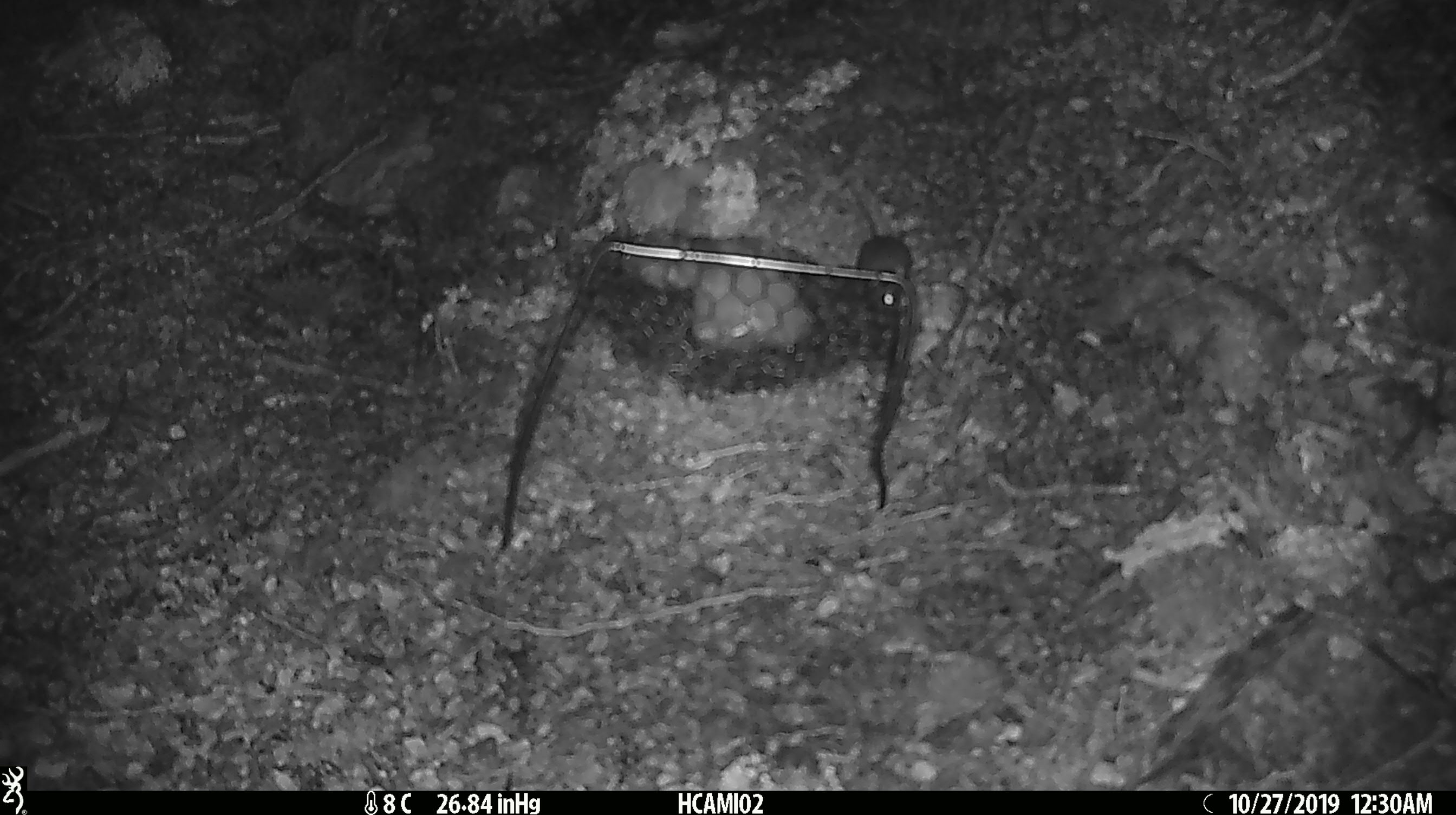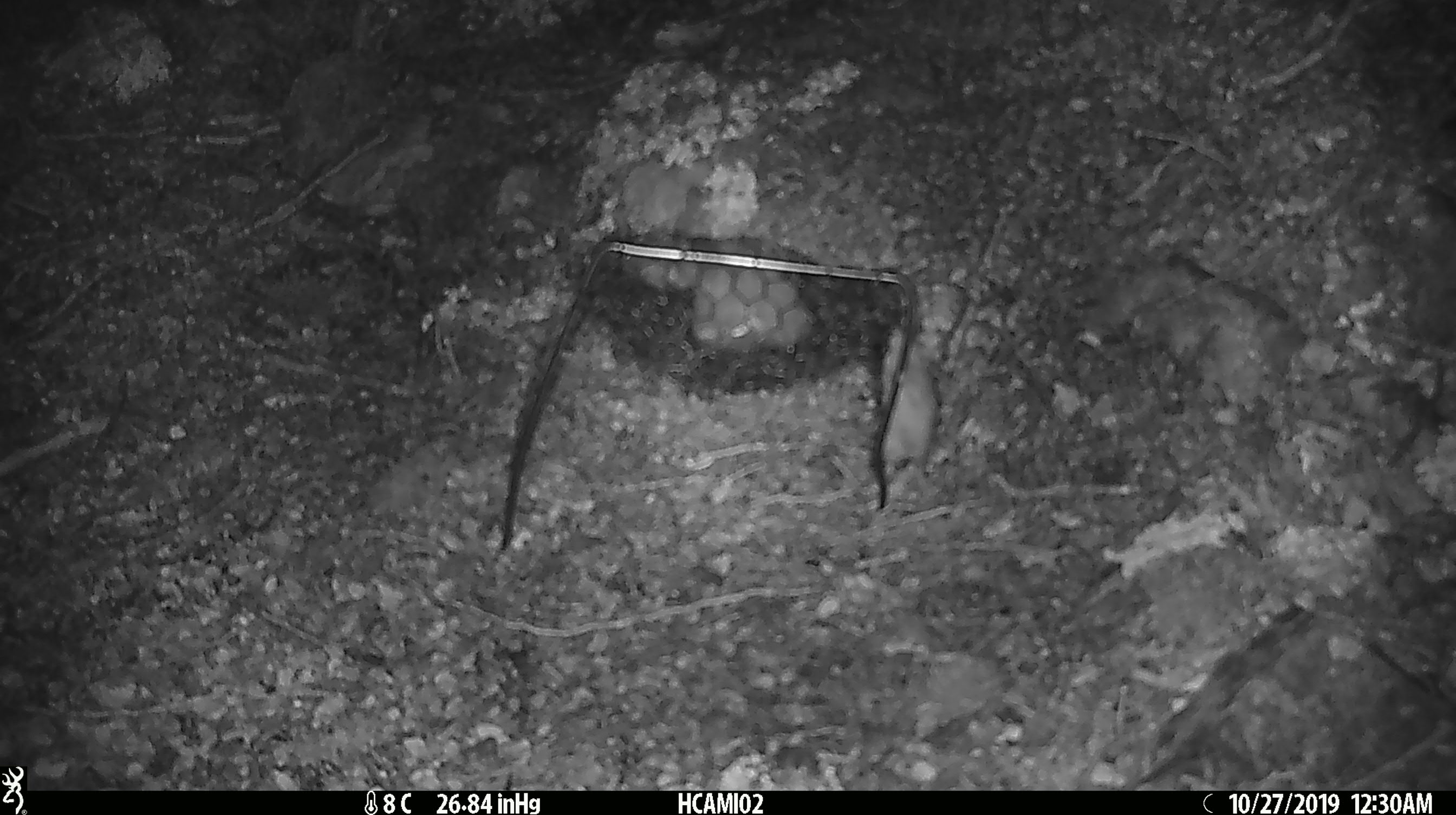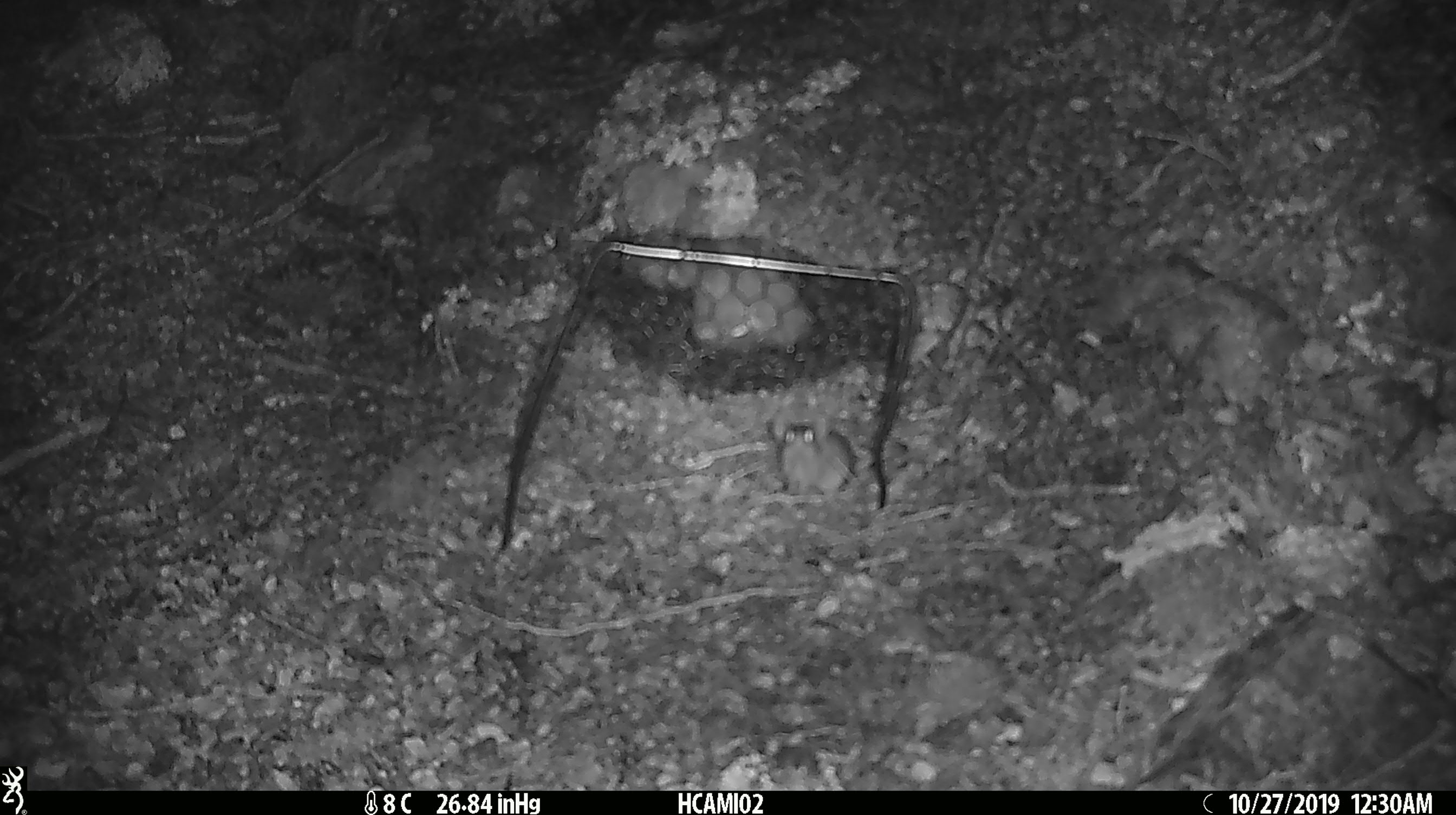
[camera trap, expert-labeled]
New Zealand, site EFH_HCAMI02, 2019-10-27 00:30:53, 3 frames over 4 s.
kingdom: Animalia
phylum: Chordata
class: Mammalia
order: Rodentia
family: Muridae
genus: Mus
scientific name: Mus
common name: mouse